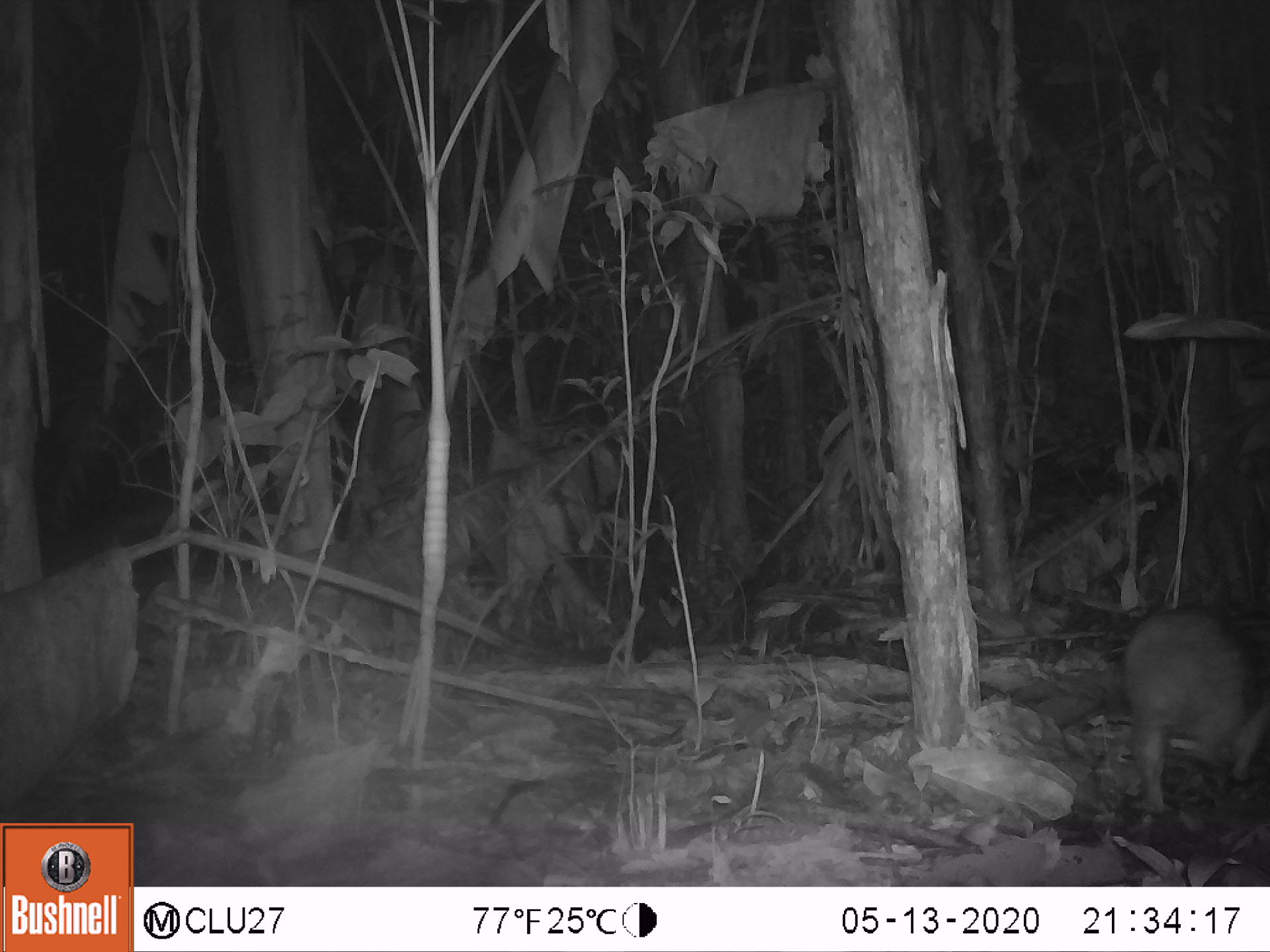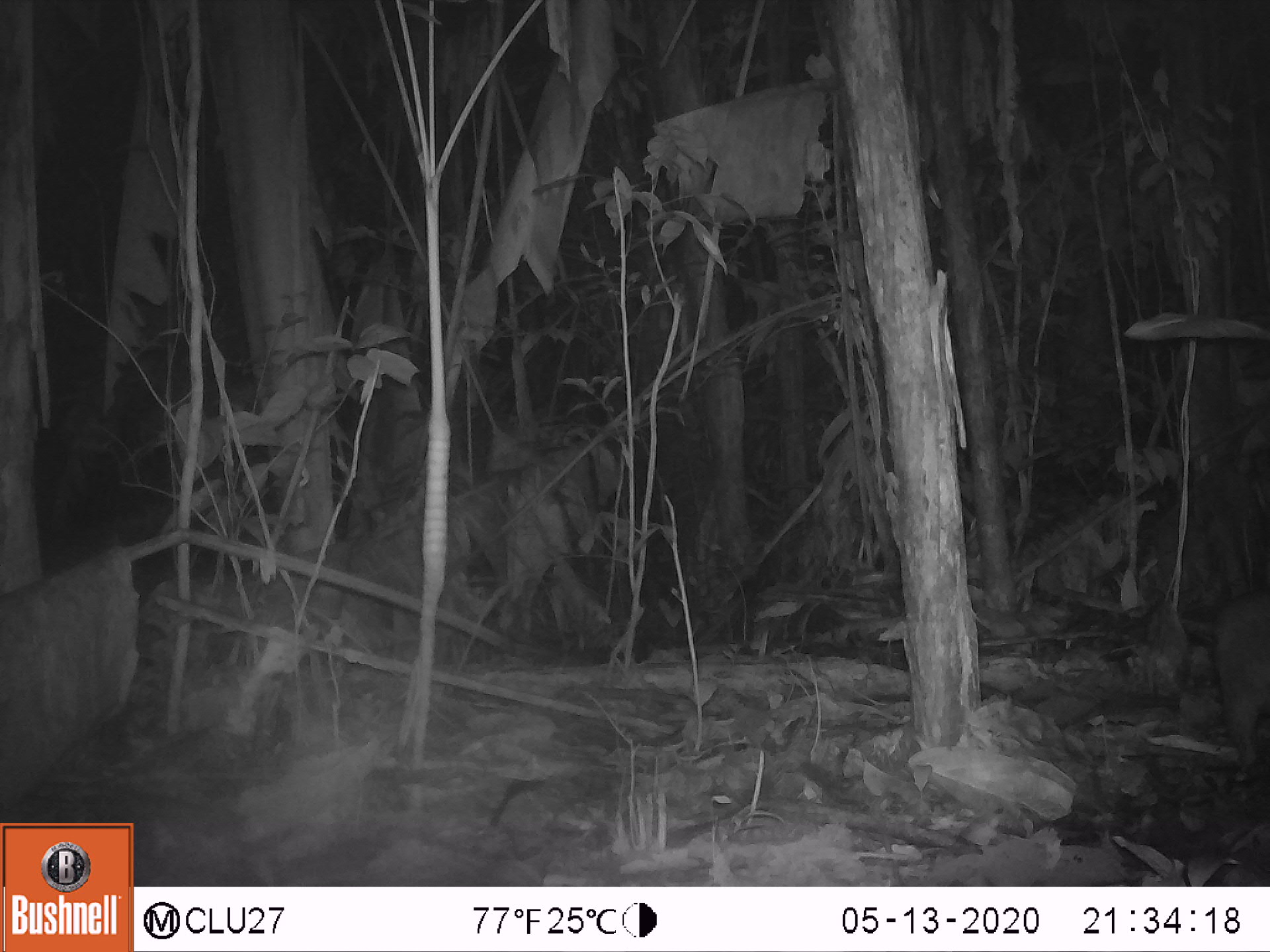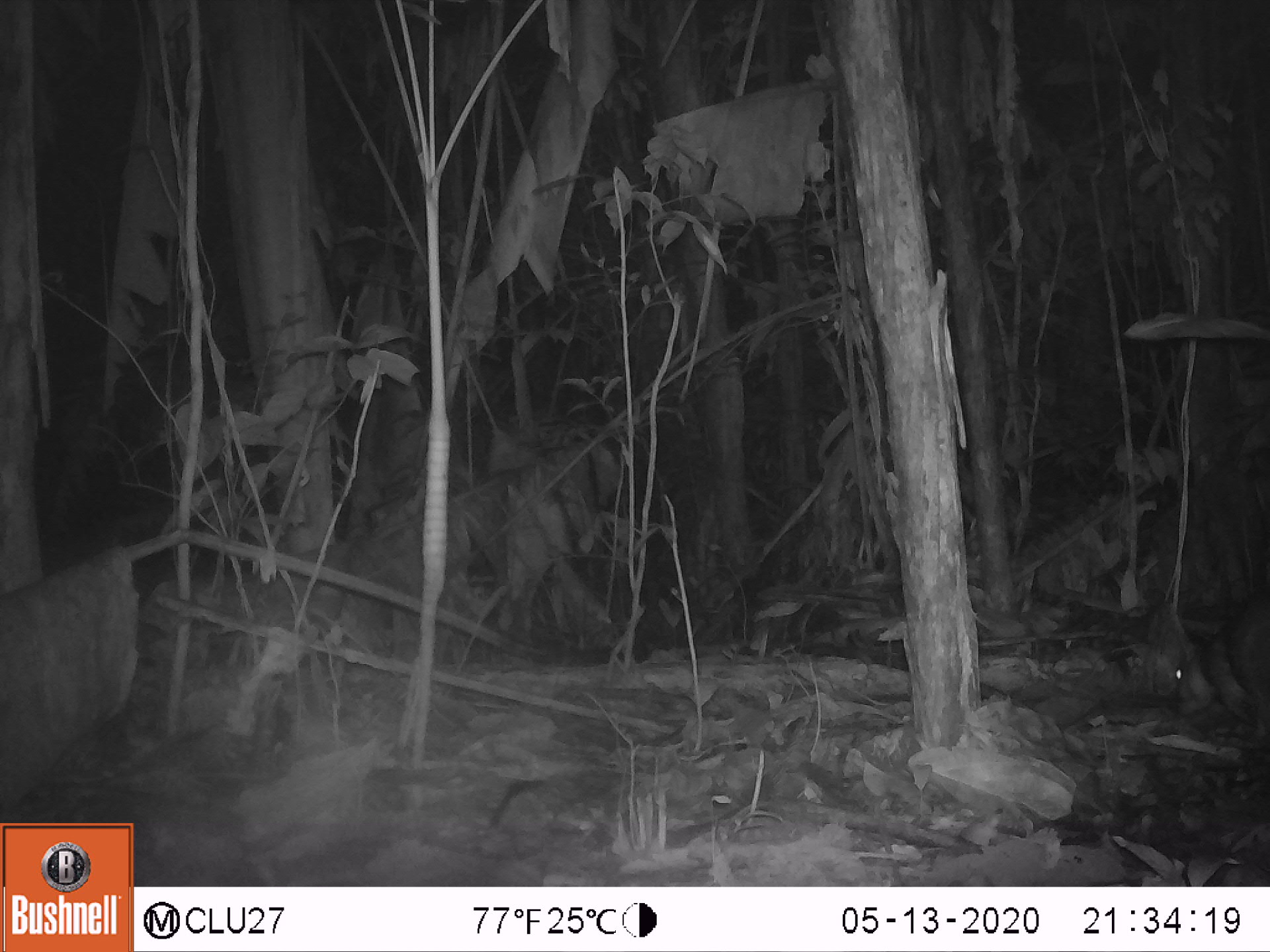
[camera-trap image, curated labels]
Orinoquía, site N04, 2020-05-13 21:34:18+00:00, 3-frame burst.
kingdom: Animalia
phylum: Chordata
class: Mammalia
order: Rodentia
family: Cuniculidae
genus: Cuniculus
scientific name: Cuniculus paca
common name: spotted paca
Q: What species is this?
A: Spotted paca (Cuniculus paca).